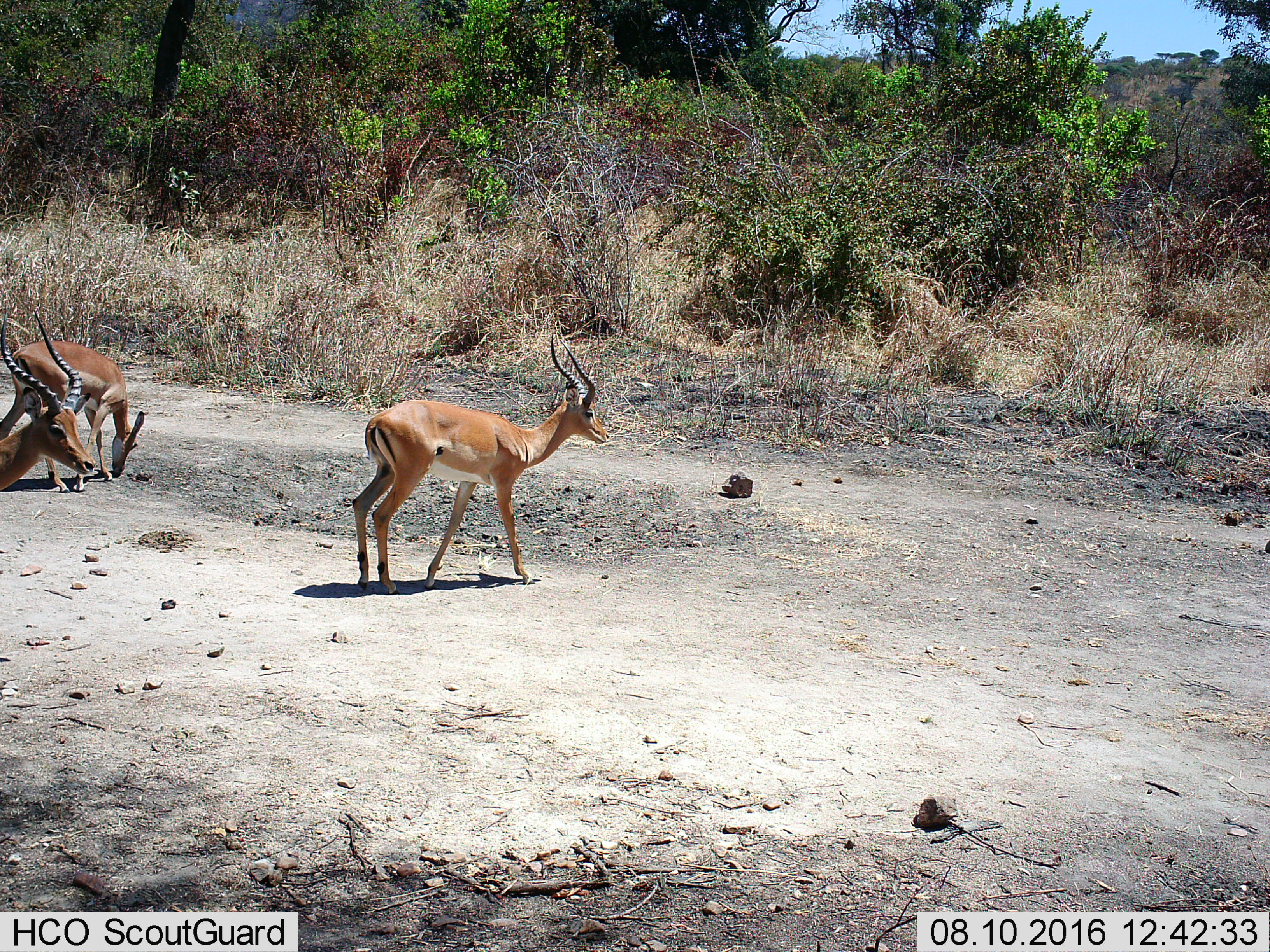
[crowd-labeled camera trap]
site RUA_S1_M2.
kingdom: Animalia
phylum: Chordata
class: Mammalia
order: Artiodactyla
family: Bovidae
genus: Aepyceros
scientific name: Aepyceros melampus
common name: impala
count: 3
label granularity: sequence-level